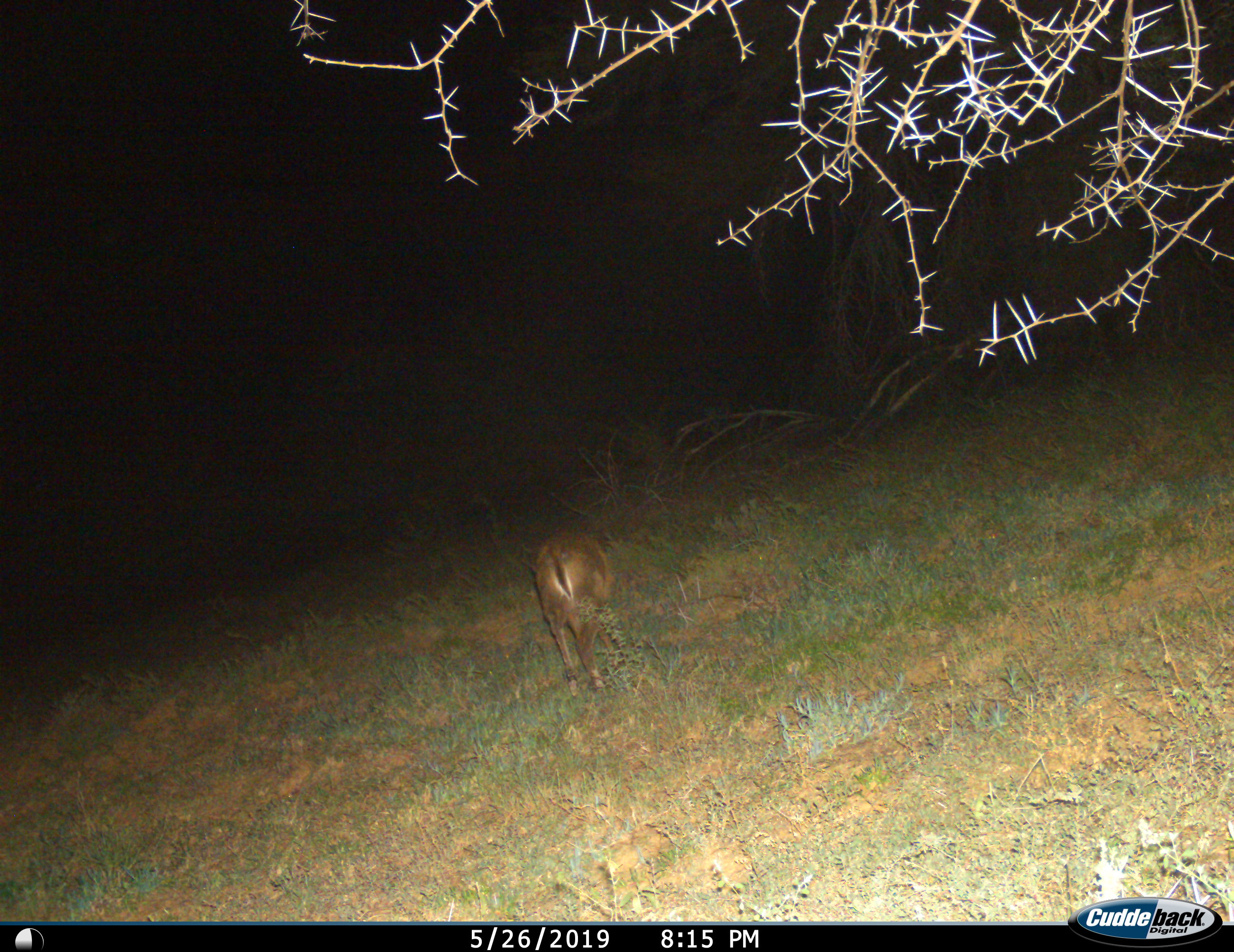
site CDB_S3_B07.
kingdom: Animalia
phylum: Chordata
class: Mammalia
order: Artiodactyla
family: Bovidae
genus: Sylvicapra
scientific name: Sylvicapra grimmia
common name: common duiker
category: duikercommongrey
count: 1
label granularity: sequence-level